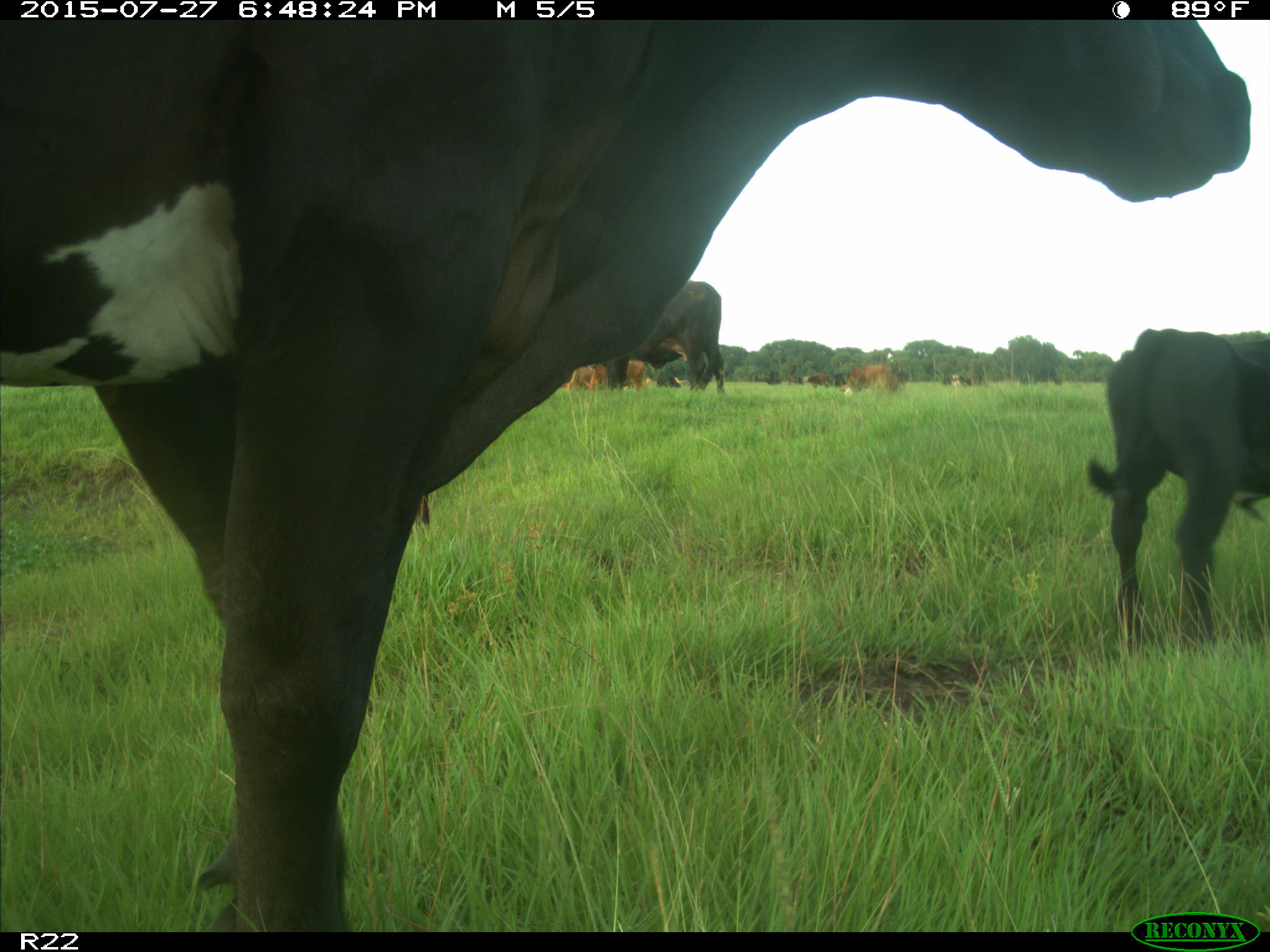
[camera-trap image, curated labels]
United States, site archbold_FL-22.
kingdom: Animalia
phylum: Chordata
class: Mammalia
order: Artiodactyla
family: Bovidae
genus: Bos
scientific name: Bos taurus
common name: domestic cow